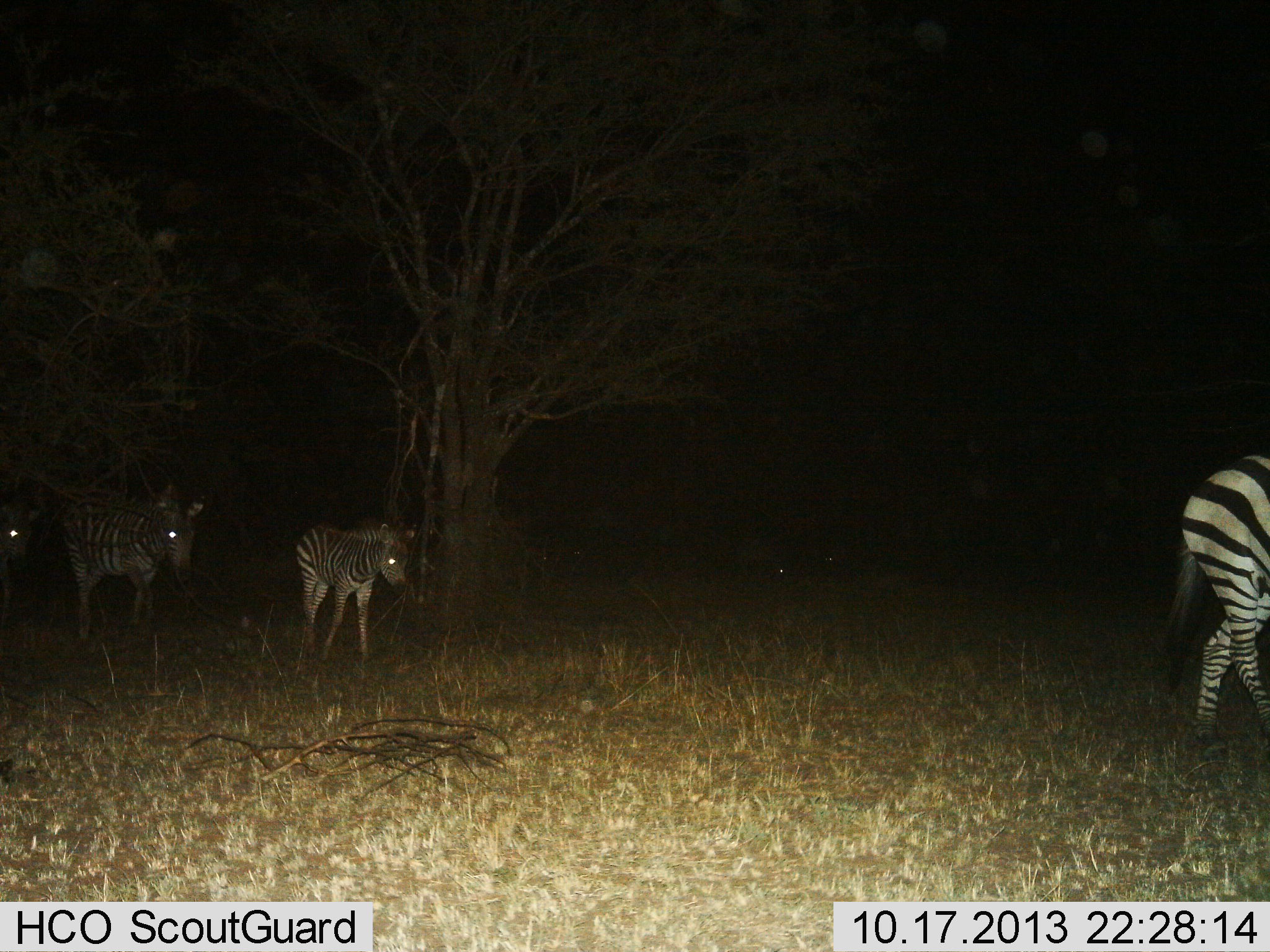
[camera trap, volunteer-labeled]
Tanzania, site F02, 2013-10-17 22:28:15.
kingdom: Animalia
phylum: Chordata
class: Mammalia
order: Perissodactyla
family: Equidae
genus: Equus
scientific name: Equus quagga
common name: plains zebra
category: zebra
Zebra (plains zebra) (Equus quagga), count 4. Behavior (volunteer vote fractions): standing 10%, resting 0%, moving 100%, interacting 0%. Young present (vote fraction): 60%. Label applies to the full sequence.